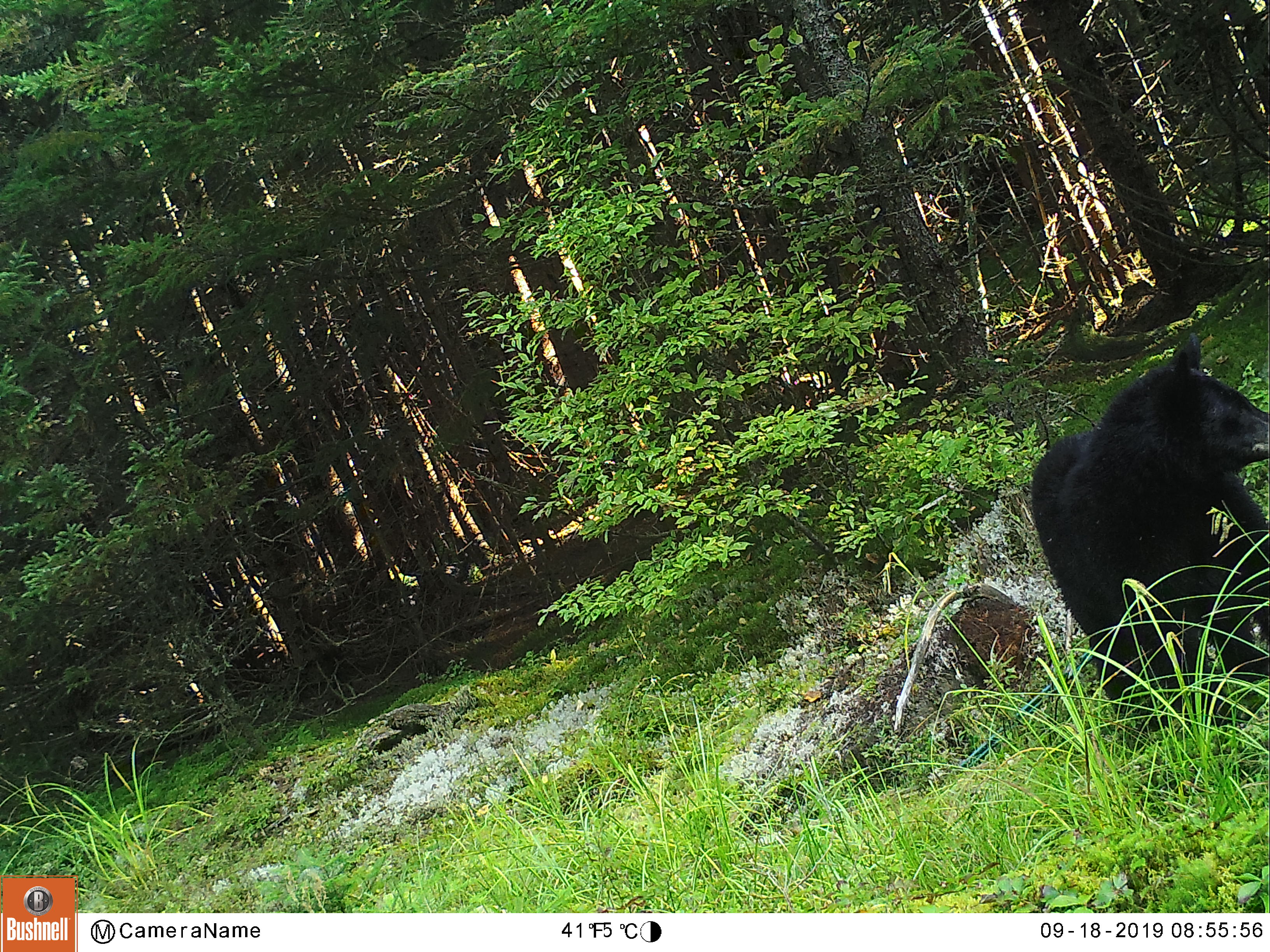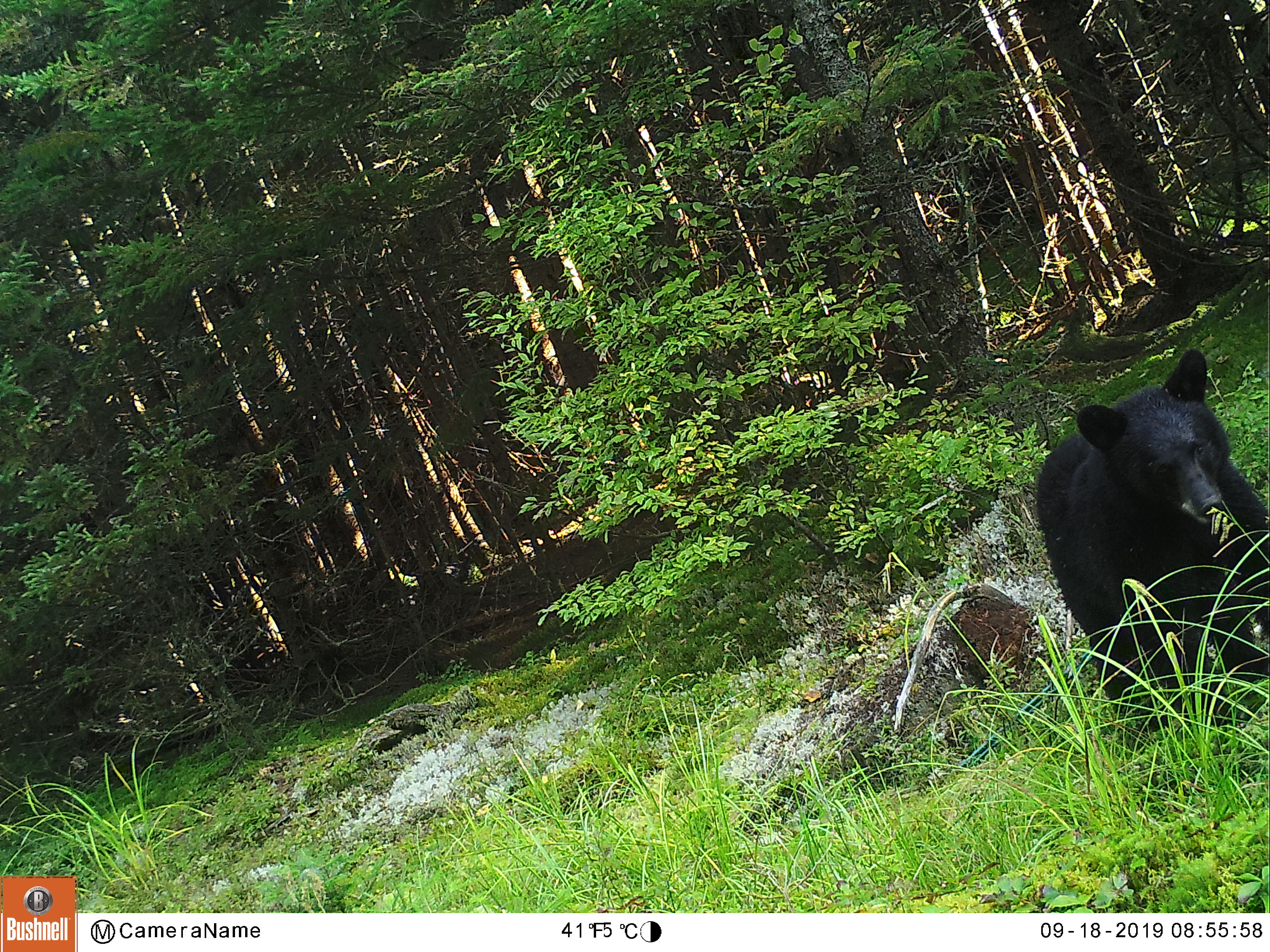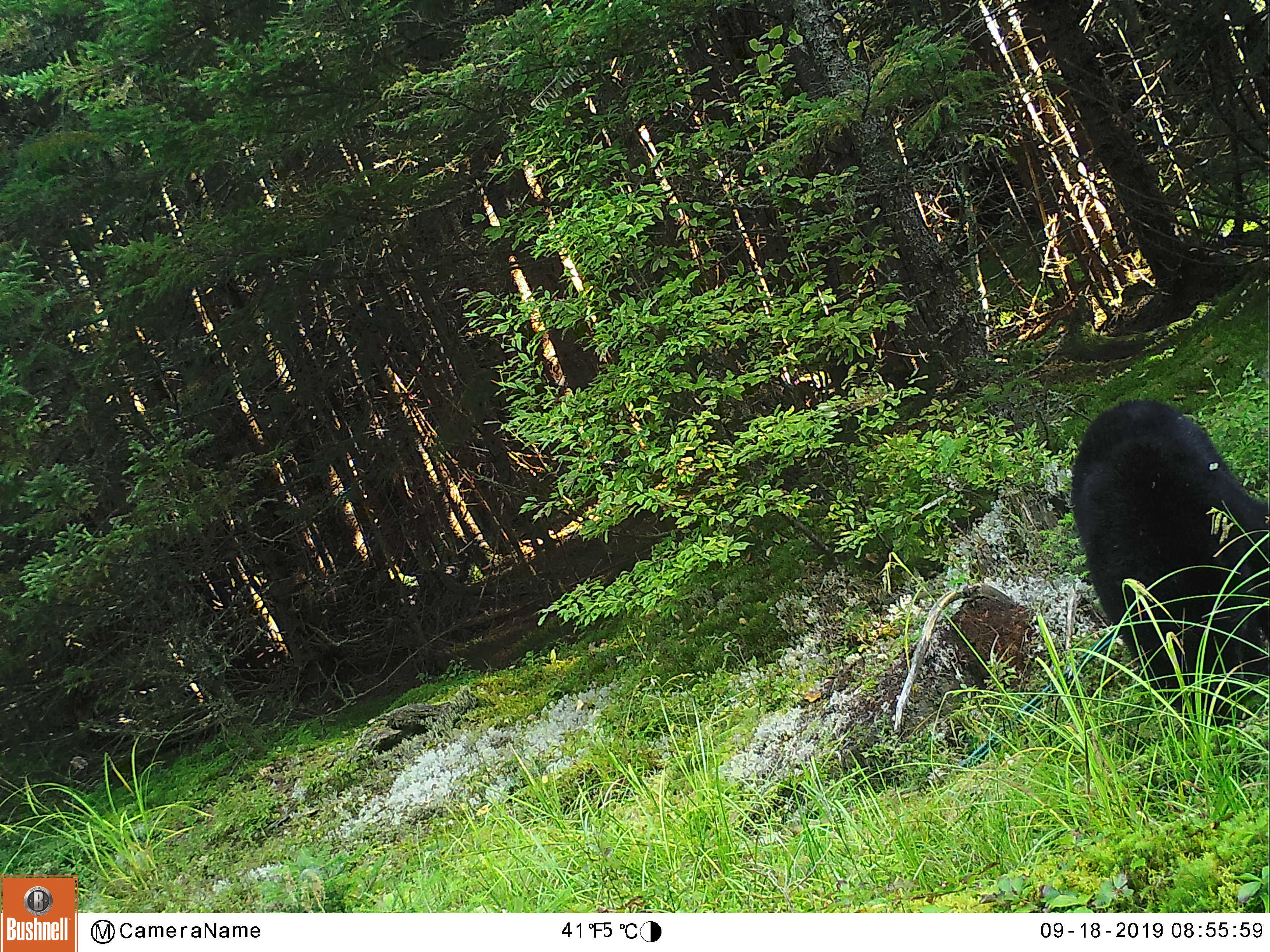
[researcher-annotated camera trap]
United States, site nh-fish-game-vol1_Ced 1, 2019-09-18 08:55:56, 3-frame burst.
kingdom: Animalia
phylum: Chordata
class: Mammalia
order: Carnivora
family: Ursidae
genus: Ursus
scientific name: Ursus americanus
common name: black bear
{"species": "black bear (Ursus americanus)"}